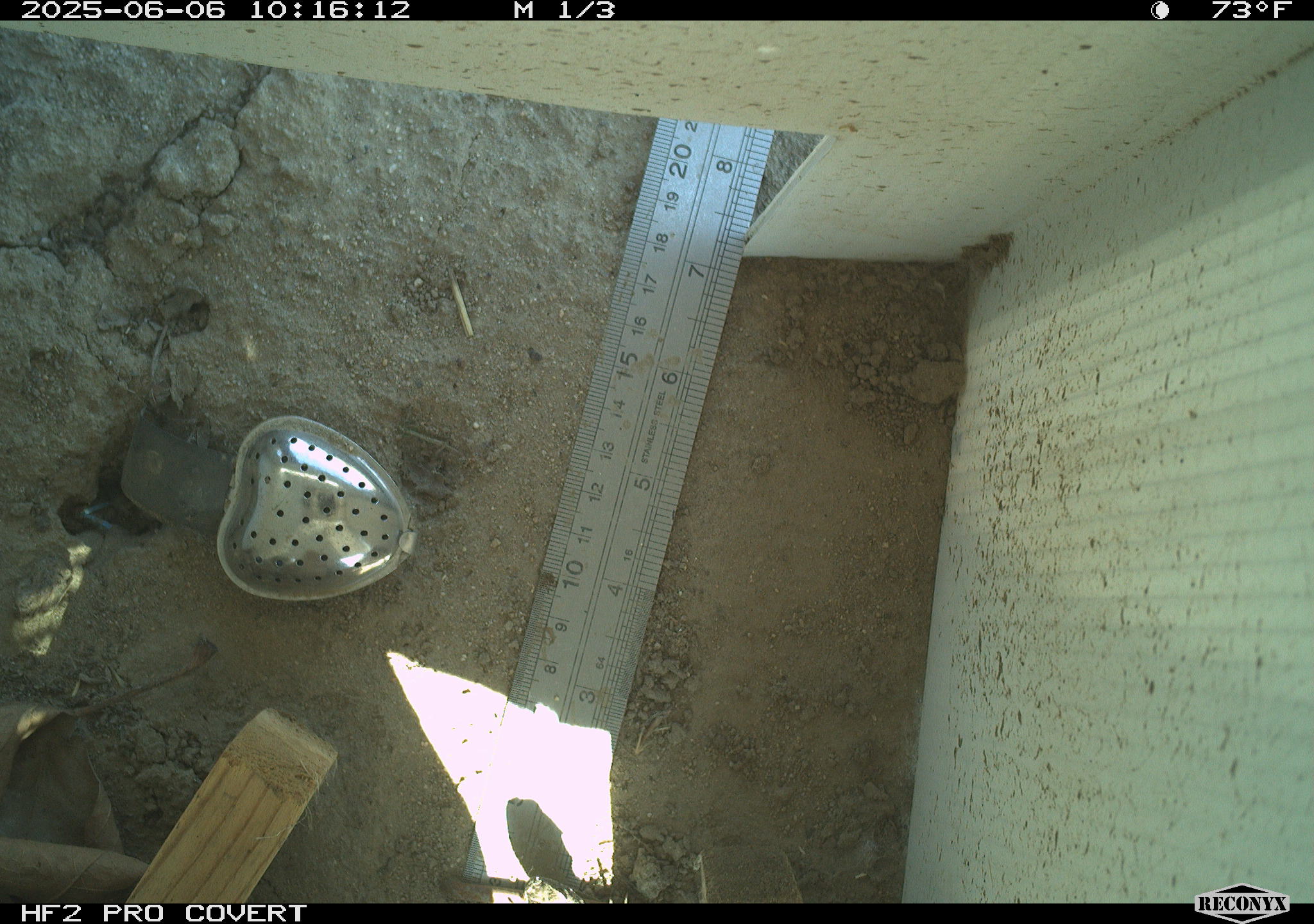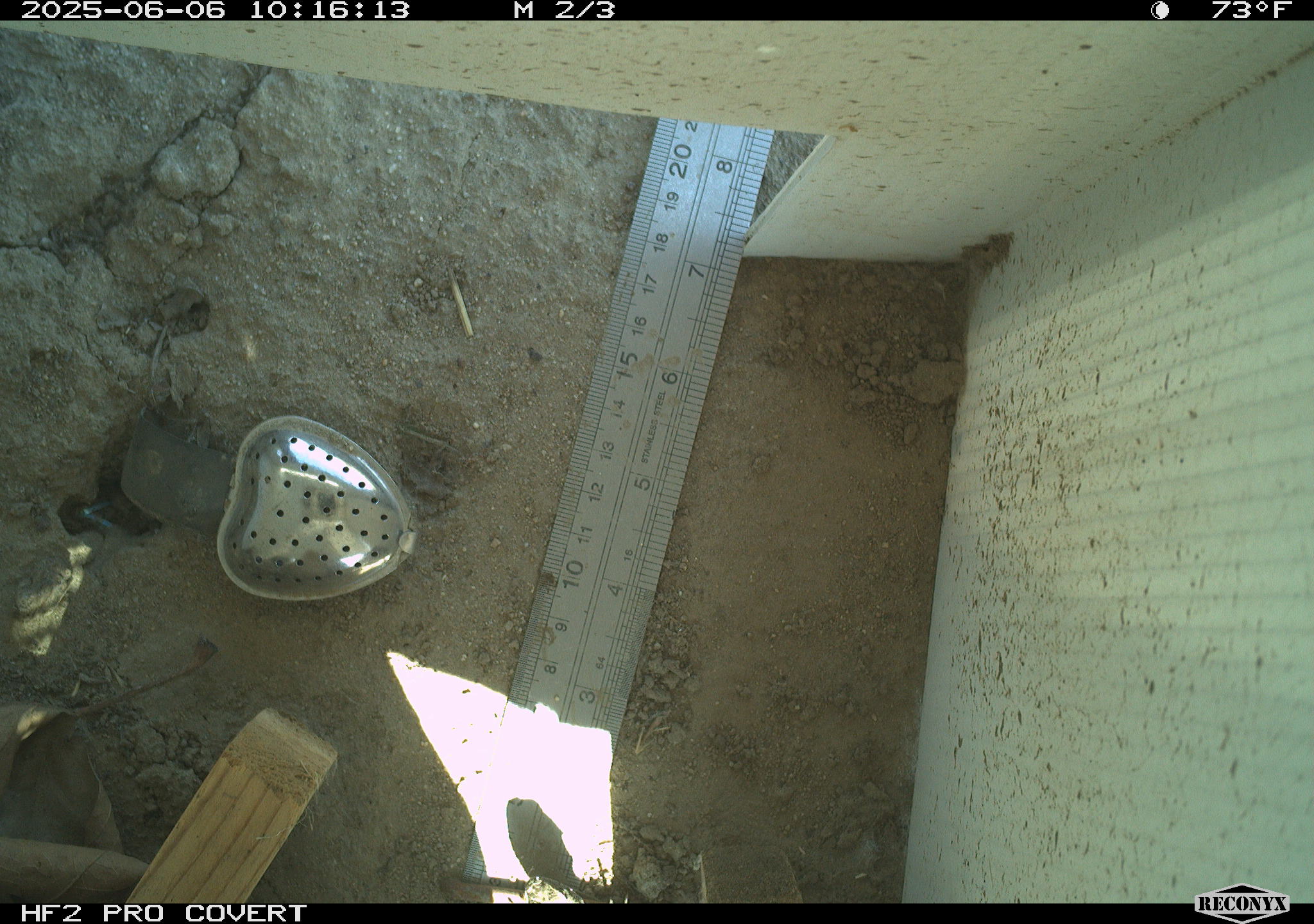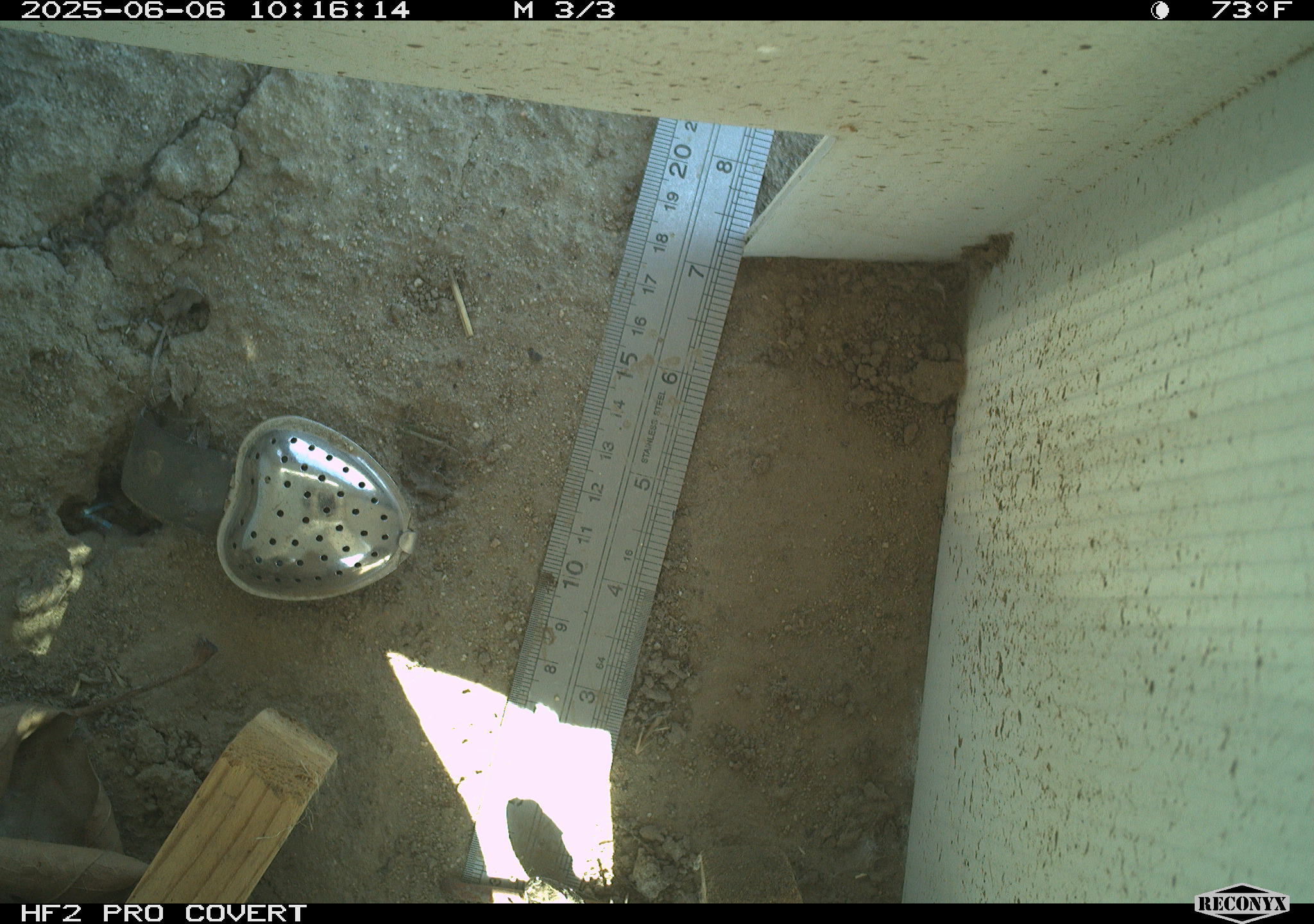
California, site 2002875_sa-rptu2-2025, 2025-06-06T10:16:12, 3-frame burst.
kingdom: Animalia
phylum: Chordata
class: Reptilia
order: Squamata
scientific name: Squamata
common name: lizards and snakes